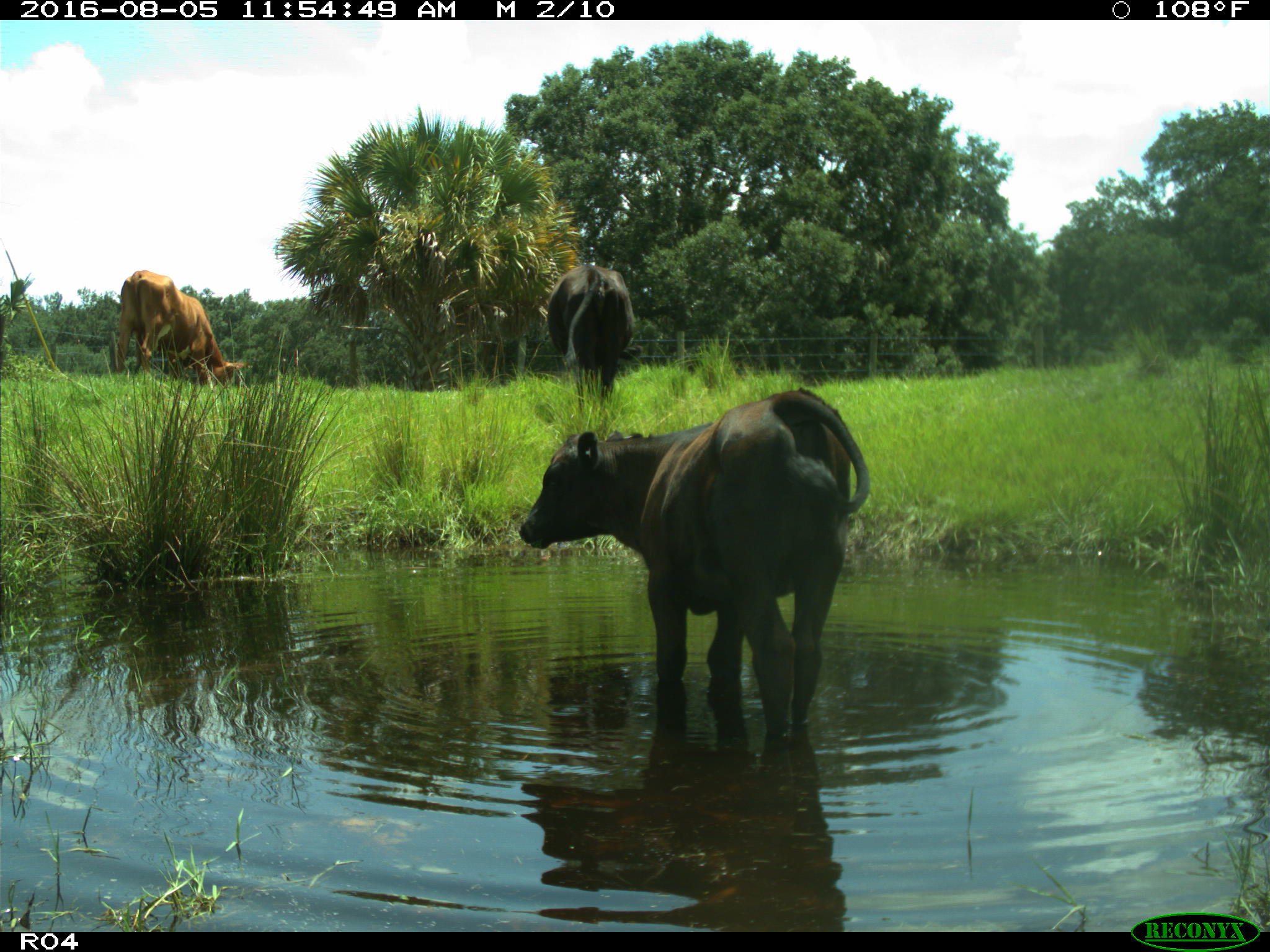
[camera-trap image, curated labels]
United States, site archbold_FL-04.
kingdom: Animalia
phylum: Chordata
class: Mammalia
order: Artiodactyla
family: Bovidae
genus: Bos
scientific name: Bos taurus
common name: domestic cow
Bos taurus (domestic cow).